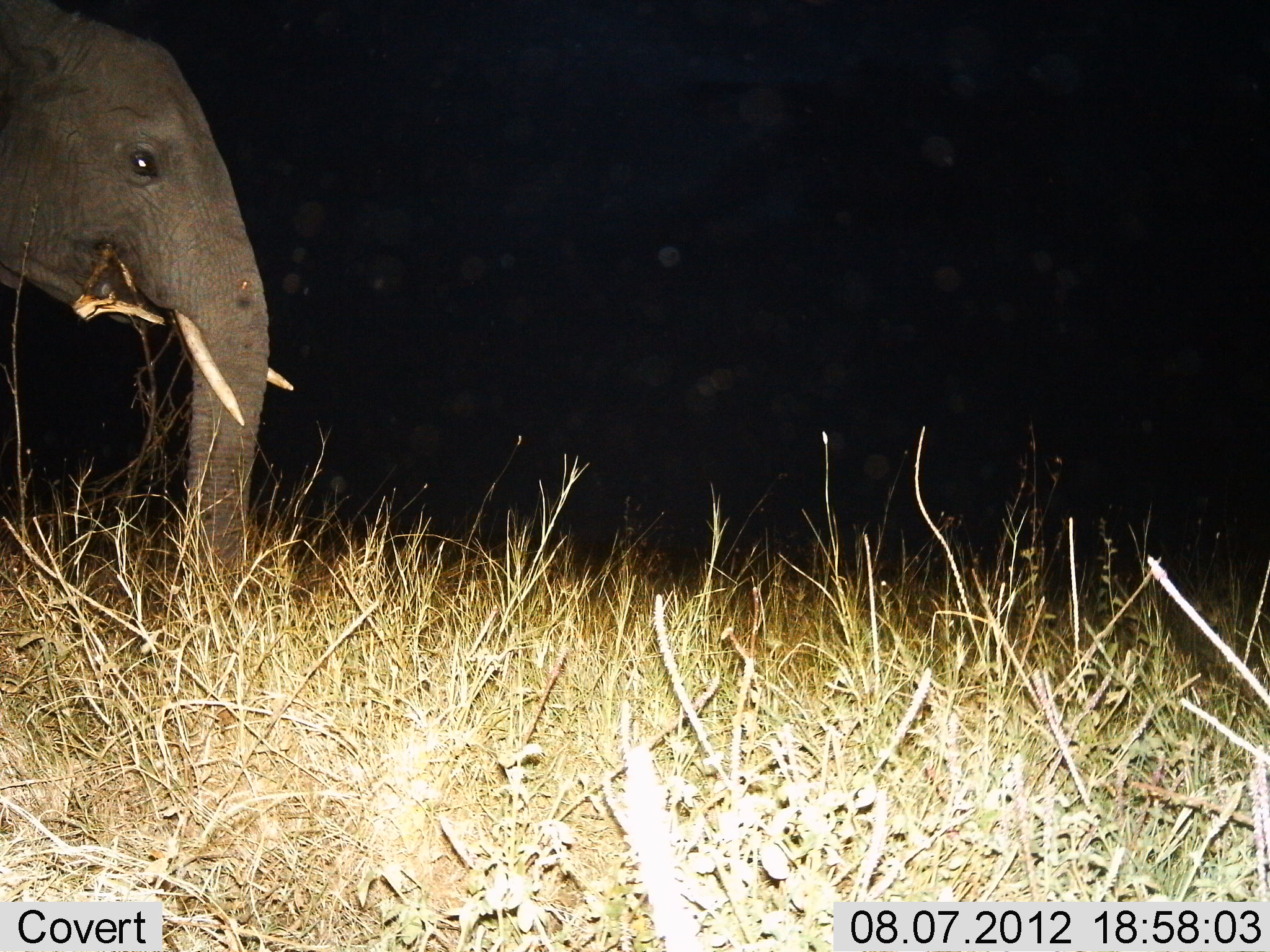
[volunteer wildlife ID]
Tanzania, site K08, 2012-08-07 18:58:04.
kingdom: Animalia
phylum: Chordata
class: Mammalia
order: Proboscidea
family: Elephantidae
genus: Loxodonta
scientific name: Loxodonta africana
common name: african bush elephant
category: elephant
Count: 1.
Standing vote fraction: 90%.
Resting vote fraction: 0%.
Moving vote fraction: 0%.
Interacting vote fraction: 0%.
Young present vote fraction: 0%.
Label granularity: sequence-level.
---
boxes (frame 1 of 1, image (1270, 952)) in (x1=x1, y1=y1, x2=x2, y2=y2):
animal: (x1=0, y1=0, x2=295, y2=608)